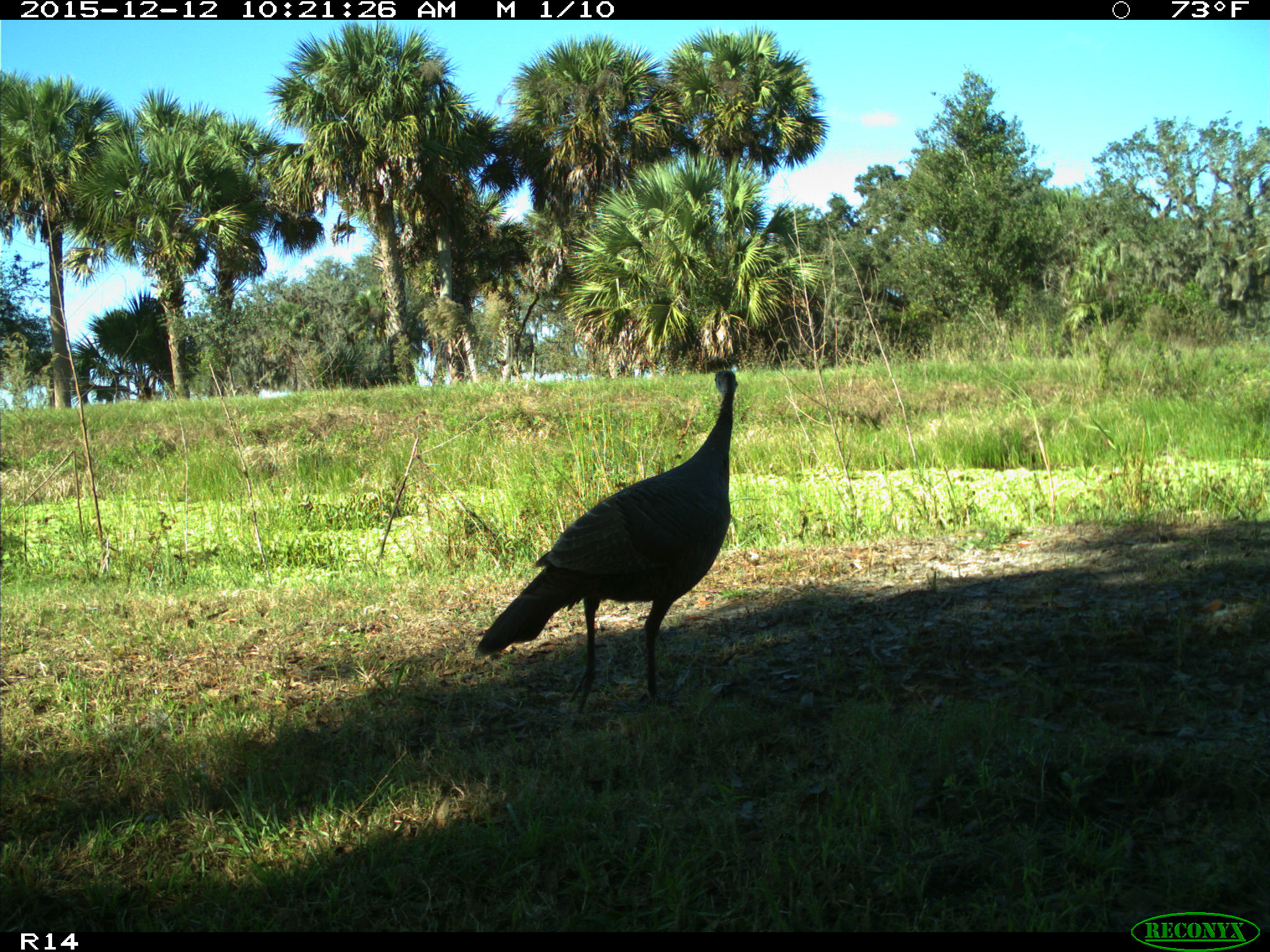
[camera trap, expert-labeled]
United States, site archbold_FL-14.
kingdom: Animalia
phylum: Chordata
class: Aves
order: Galliformes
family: Phasianidae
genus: Meleagris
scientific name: Meleagris gallopavo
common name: wild turkey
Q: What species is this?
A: Meleagris gallopavo (wild turkey).